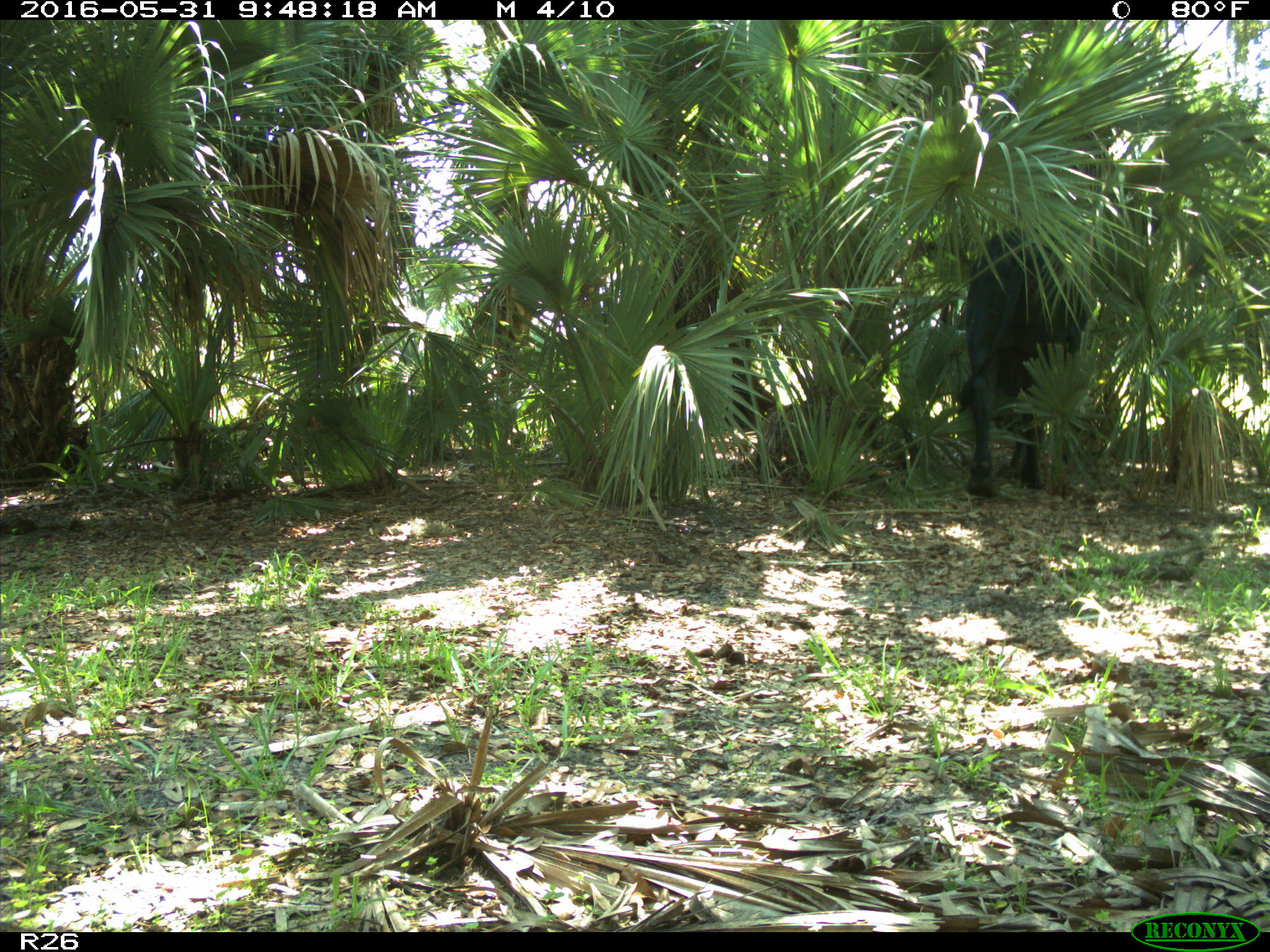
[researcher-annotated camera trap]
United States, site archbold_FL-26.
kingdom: Animalia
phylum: Chordata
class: Mammalia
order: Artiodactyla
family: Bovidae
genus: Bos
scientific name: Bos taurus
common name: domestic cow